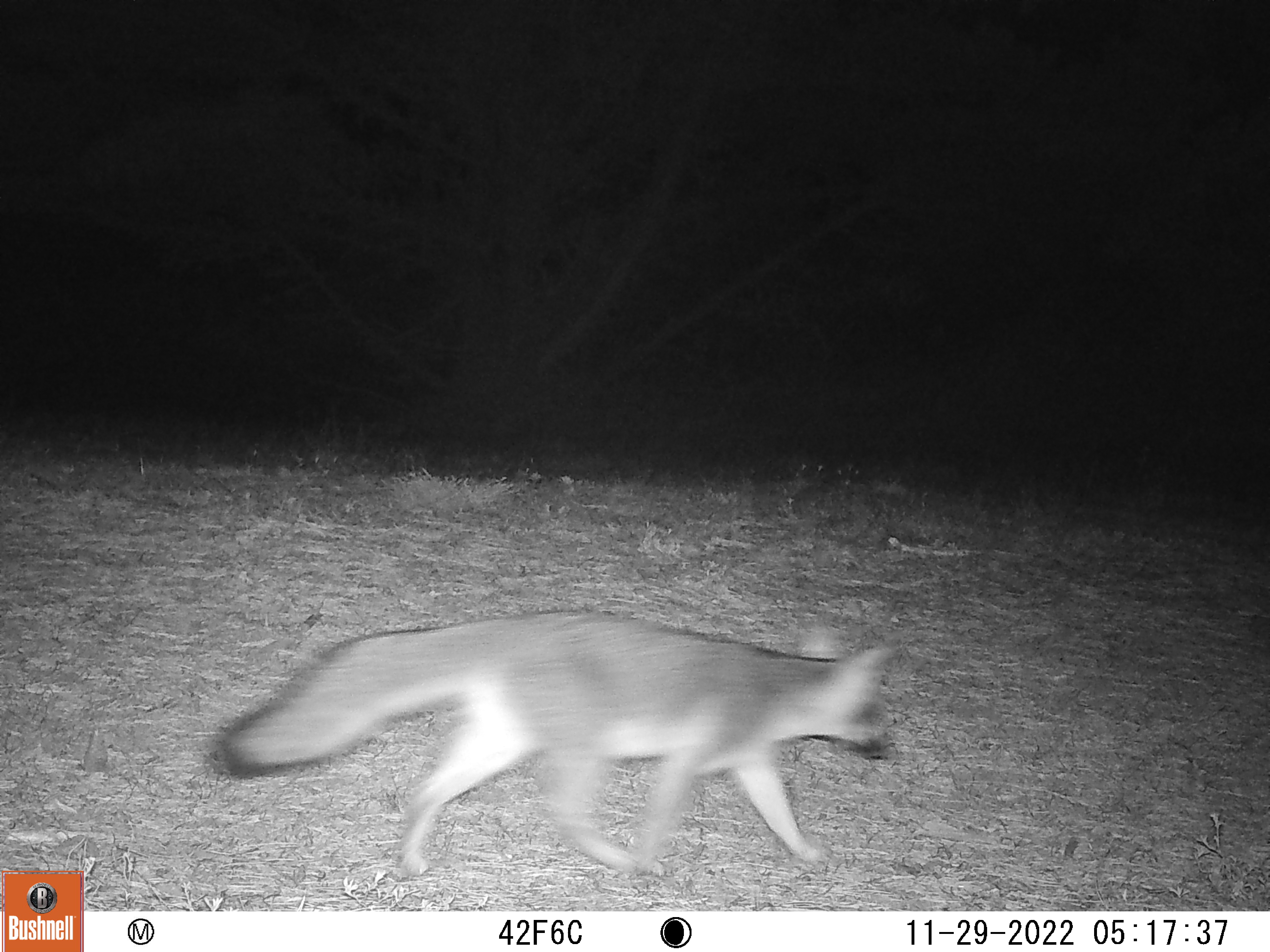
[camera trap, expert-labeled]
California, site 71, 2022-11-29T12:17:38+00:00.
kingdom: Animalia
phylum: Chordata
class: Mammalia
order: Carnivora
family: Canidae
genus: Urocyon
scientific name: Urocyon cinereoargenteus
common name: gray fox